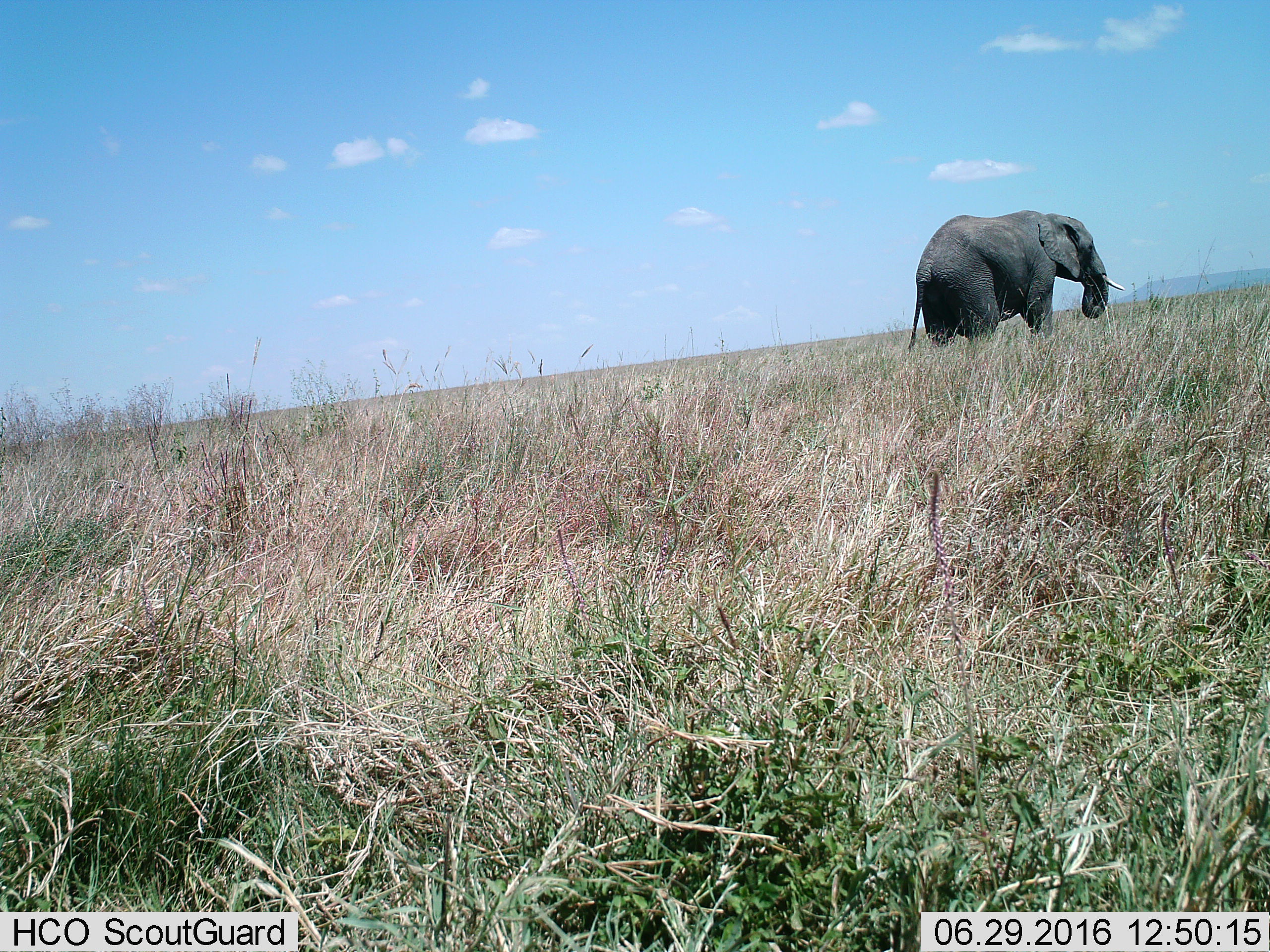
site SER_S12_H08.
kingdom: Animalia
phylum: Chordata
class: Mammalia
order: Proboscidea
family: Elephantidae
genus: Loxodonta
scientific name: Loxodonta africana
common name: african bush elephant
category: elephant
Elephant (african bush elephant) (Loxodonta africana), count 1. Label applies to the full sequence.